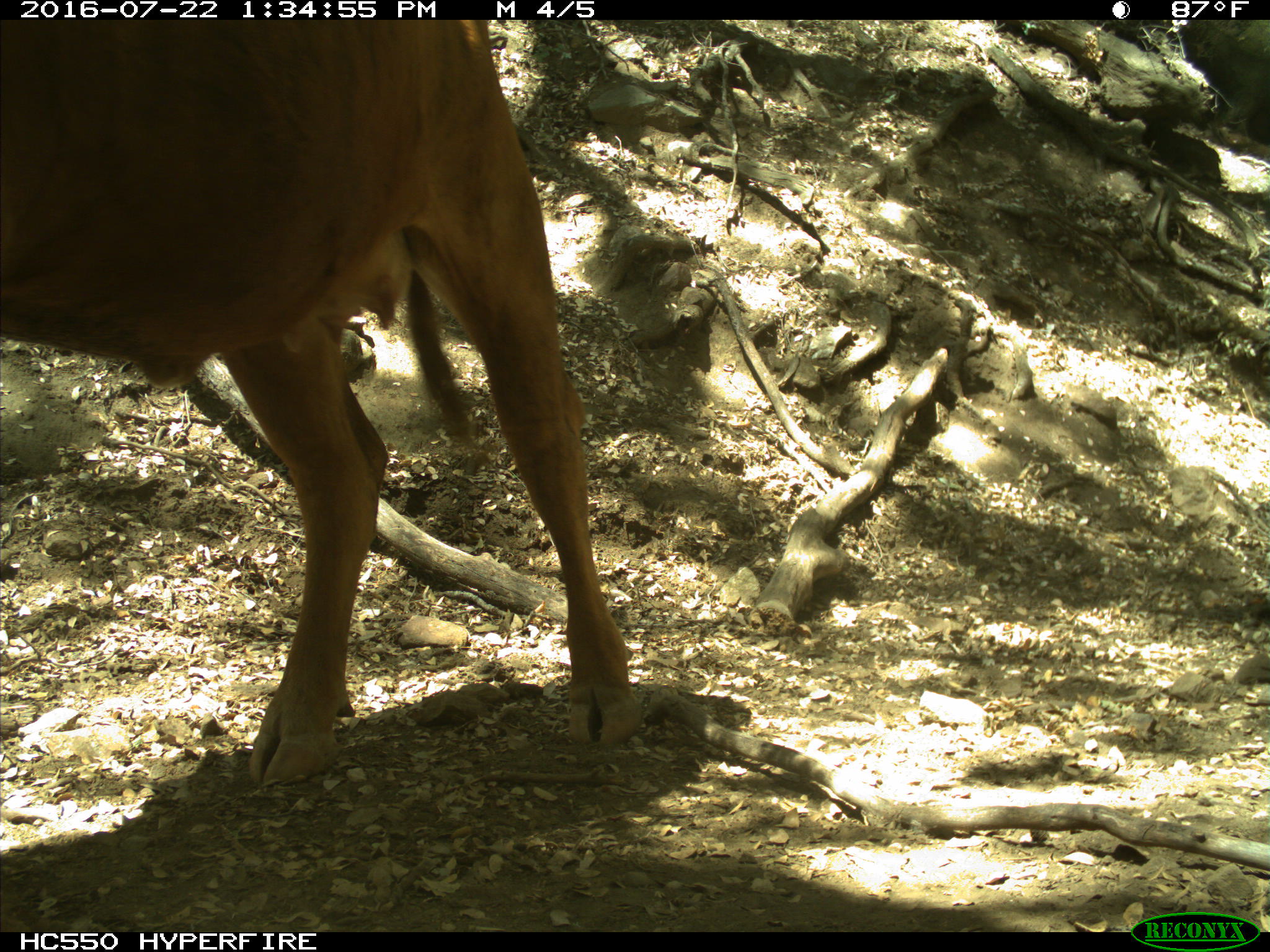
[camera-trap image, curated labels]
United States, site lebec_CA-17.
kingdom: Animalia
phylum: Chordata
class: Mammalia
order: Artiodactyla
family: Bovidae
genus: Bos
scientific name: Bos taurus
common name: domestic cow